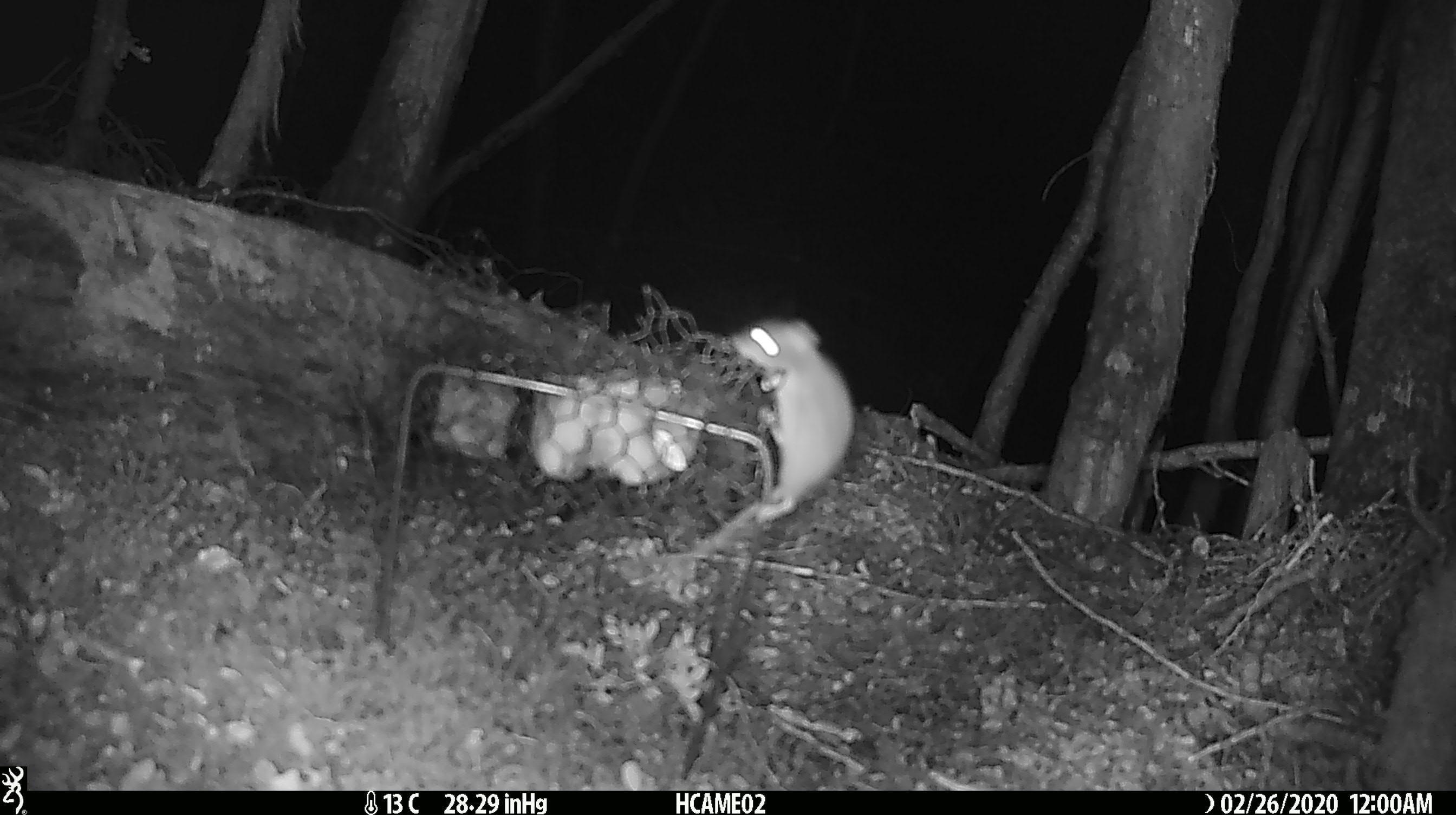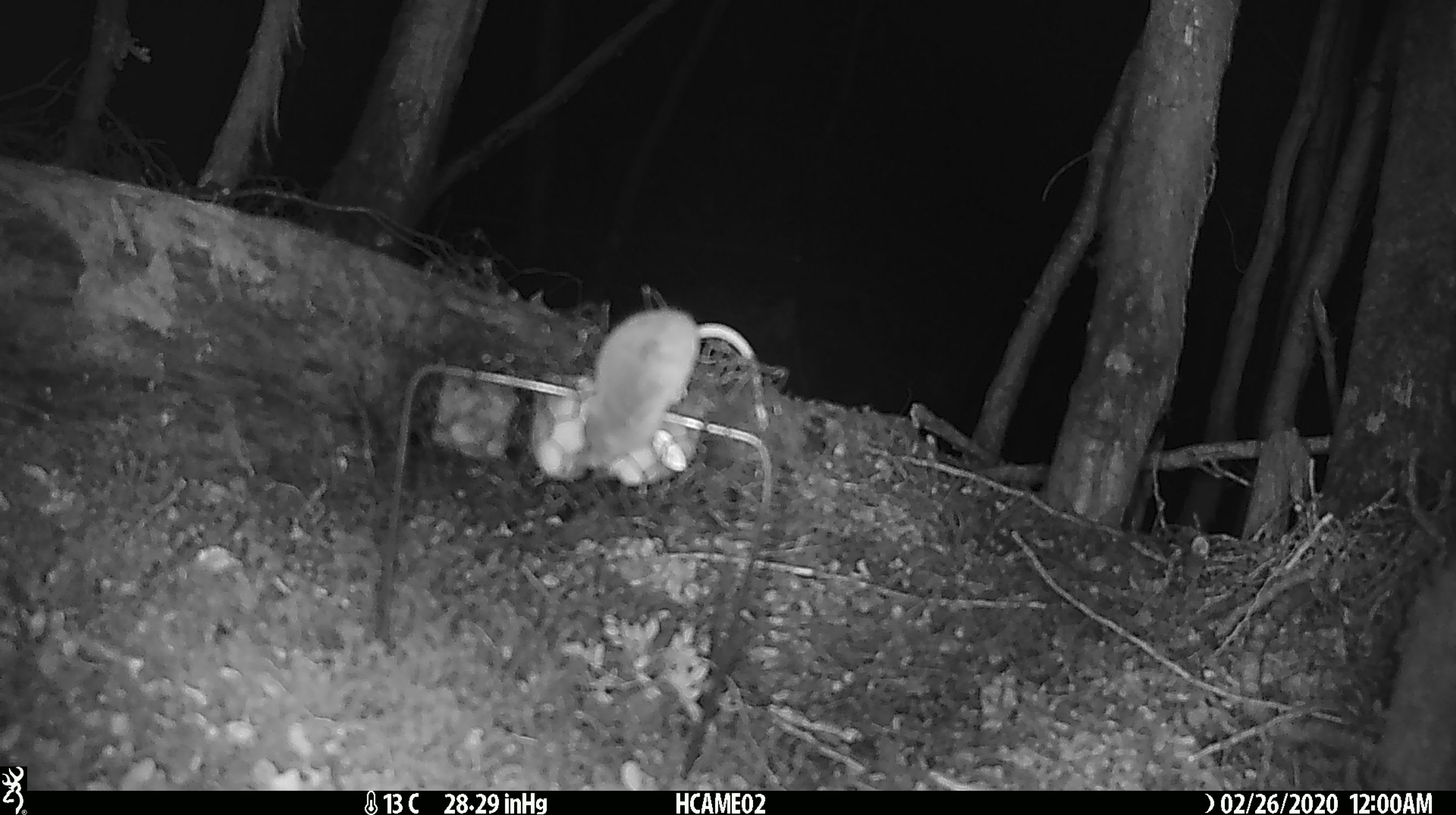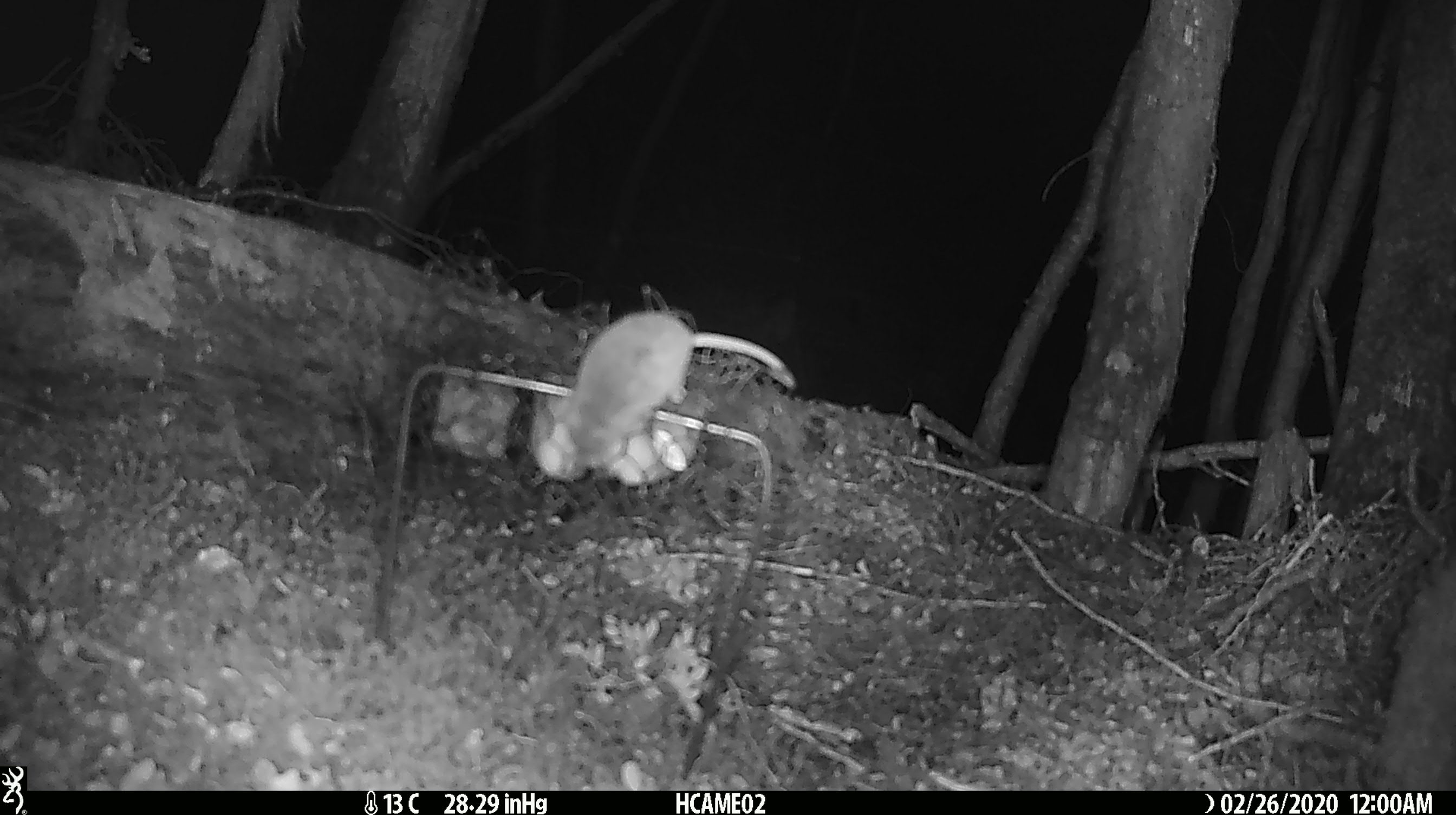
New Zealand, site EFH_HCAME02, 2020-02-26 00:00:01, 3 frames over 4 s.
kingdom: Animalia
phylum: Chordata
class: Mammalia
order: Rodentia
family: Muridae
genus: Mus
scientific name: Mus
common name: mouse